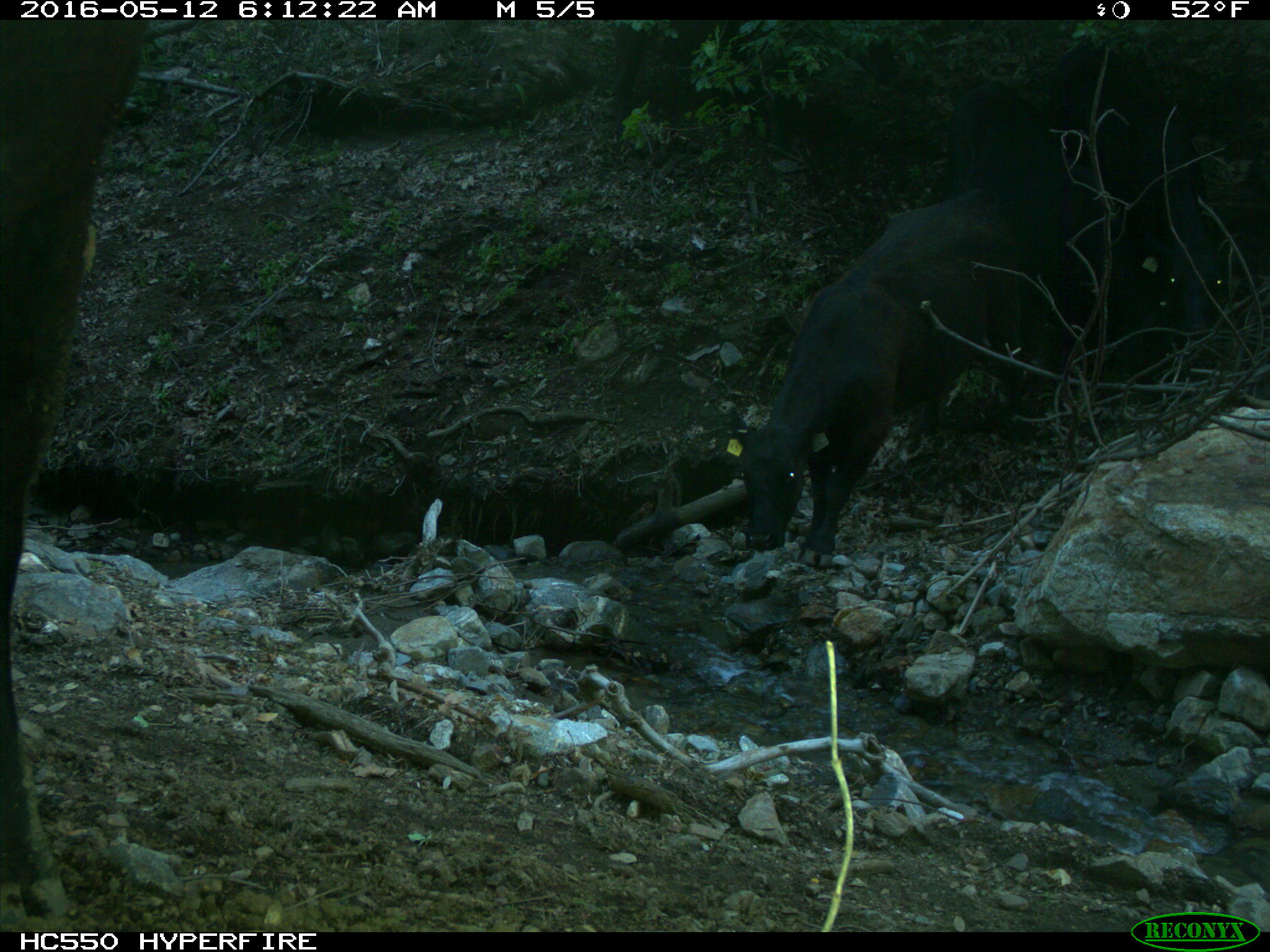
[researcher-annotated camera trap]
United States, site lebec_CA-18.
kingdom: Animalia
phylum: Chordata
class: Mammalia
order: Artiodactyla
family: Bovidae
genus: Bos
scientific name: Bos taurus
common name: domestic cow